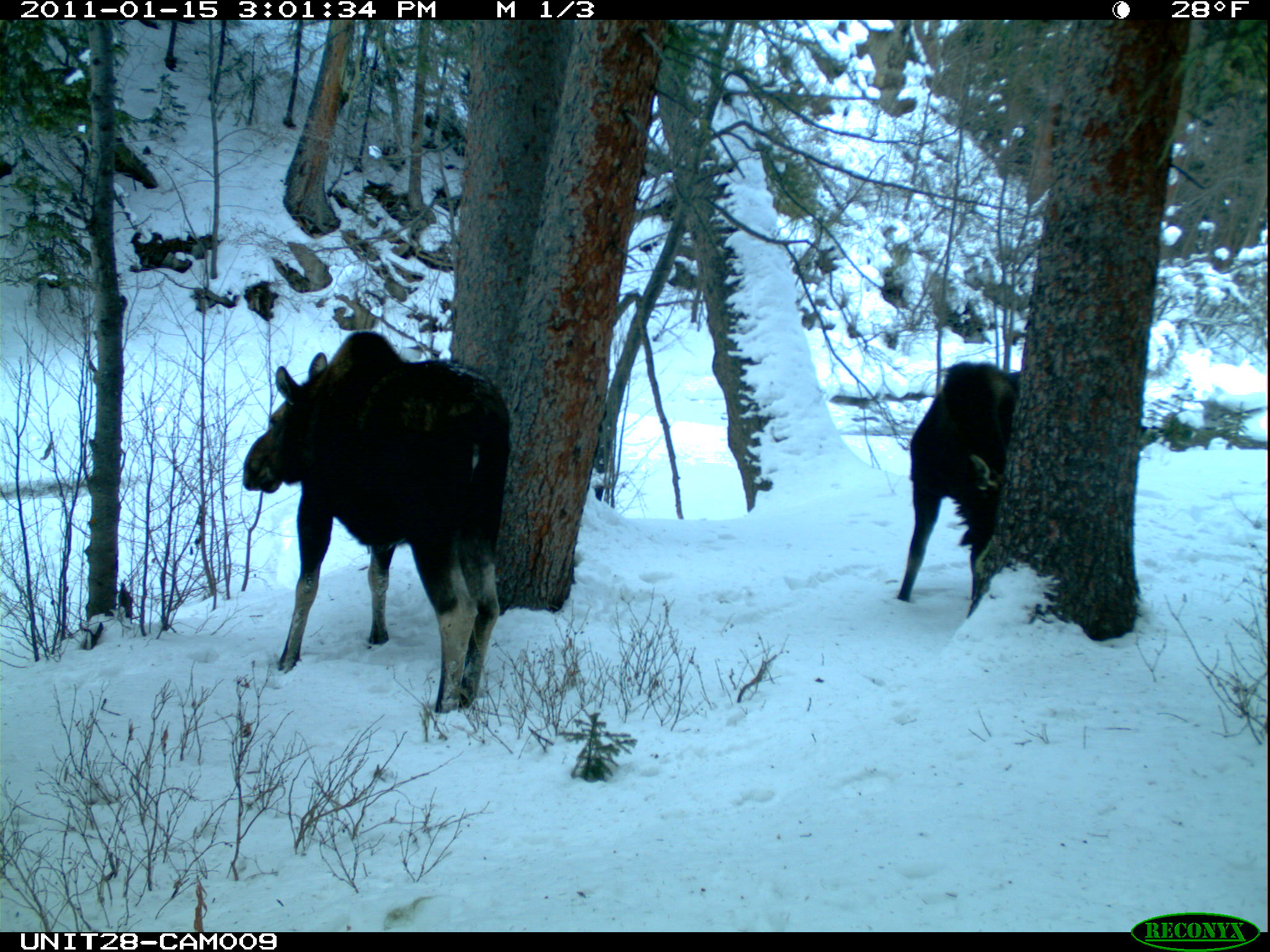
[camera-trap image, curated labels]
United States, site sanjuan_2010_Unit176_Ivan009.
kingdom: Animalia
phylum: Chordata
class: Mammalia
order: Artiodactyla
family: Cervidae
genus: Alces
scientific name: Alces alces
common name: moose